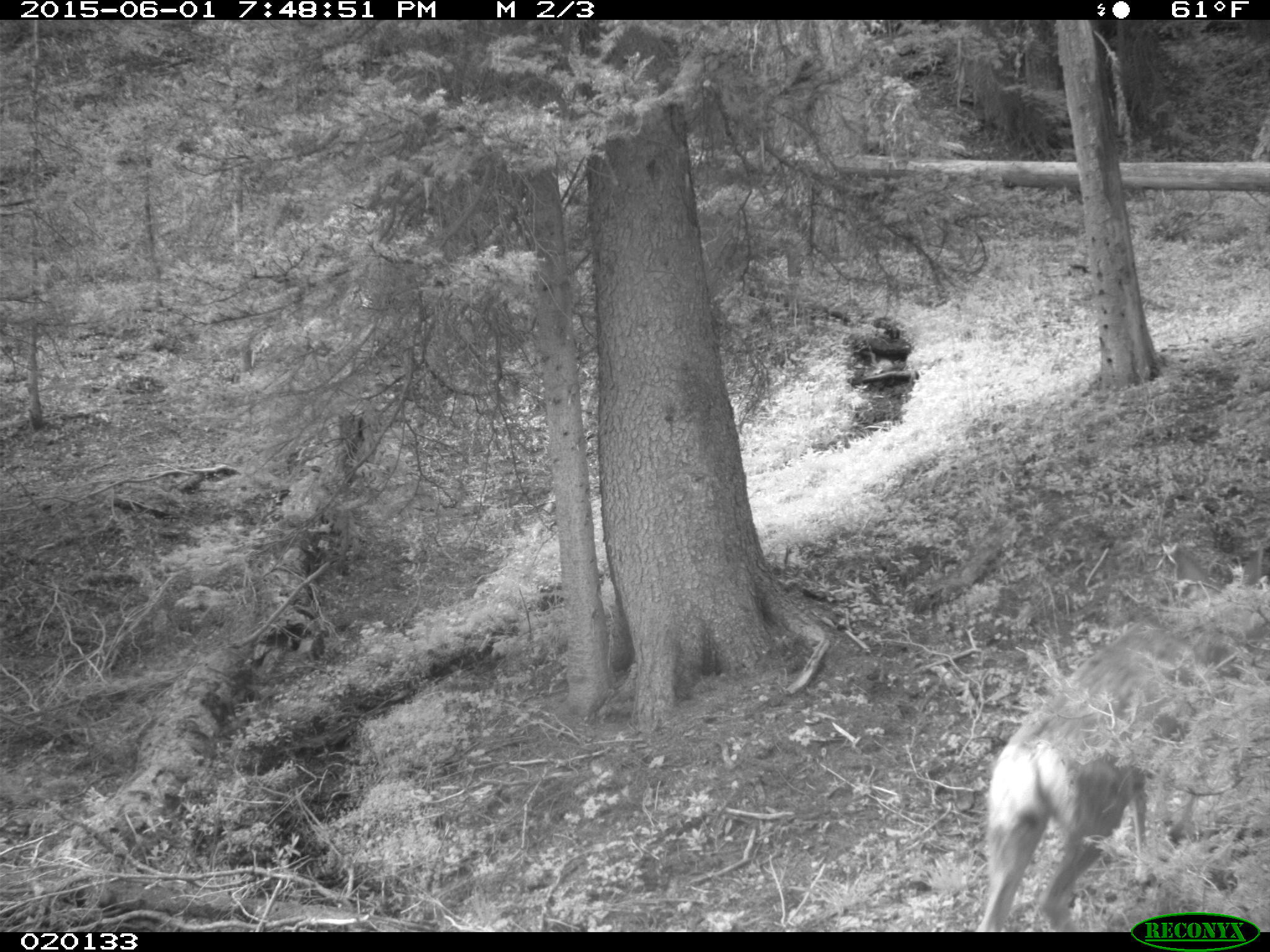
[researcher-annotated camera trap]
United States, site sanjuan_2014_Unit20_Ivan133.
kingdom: Animalia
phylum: Chordata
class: Mammalia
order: Artiodactyla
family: Cervidae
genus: Odocoileus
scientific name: Odocoileus hemionus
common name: mule deer